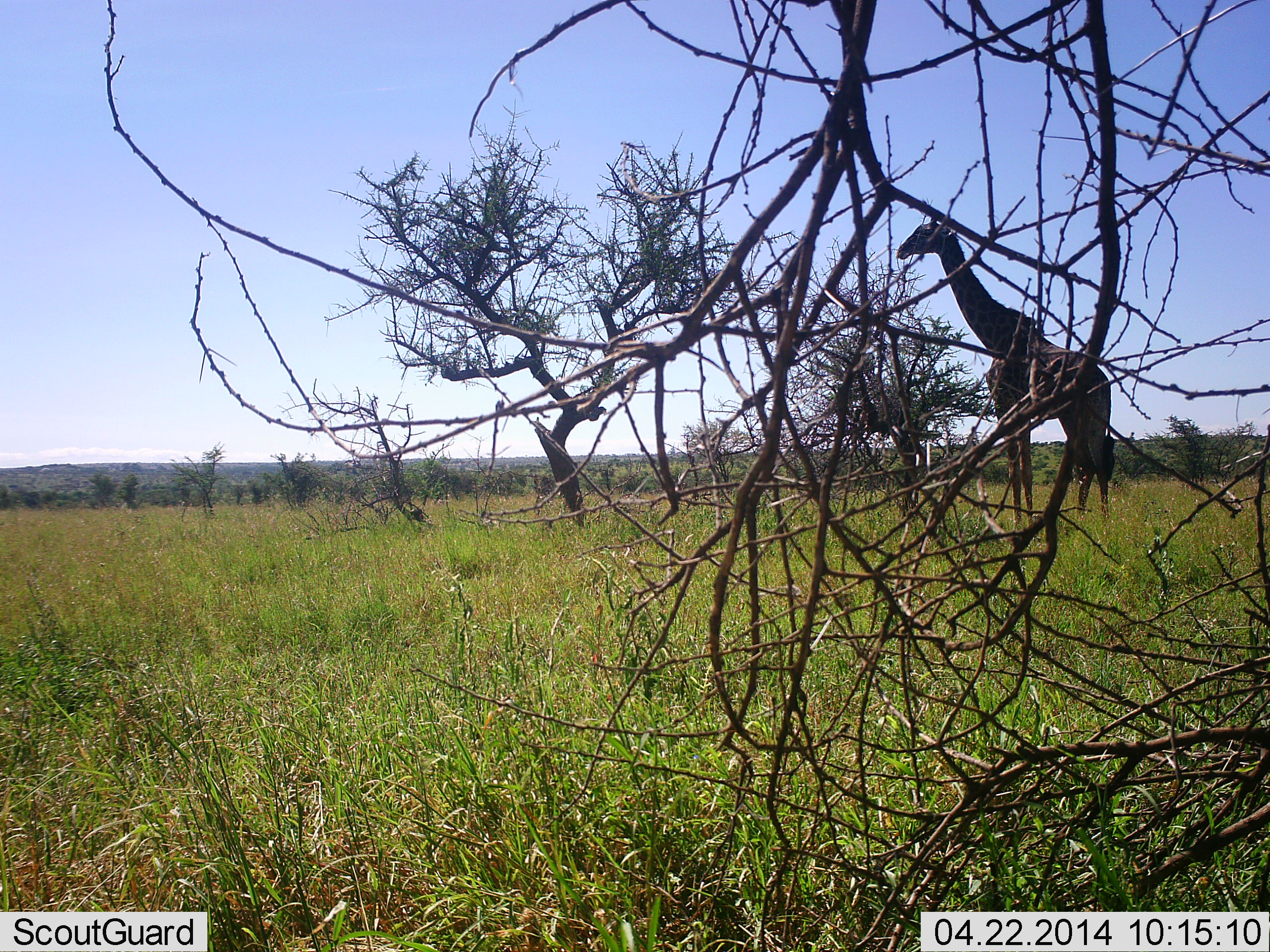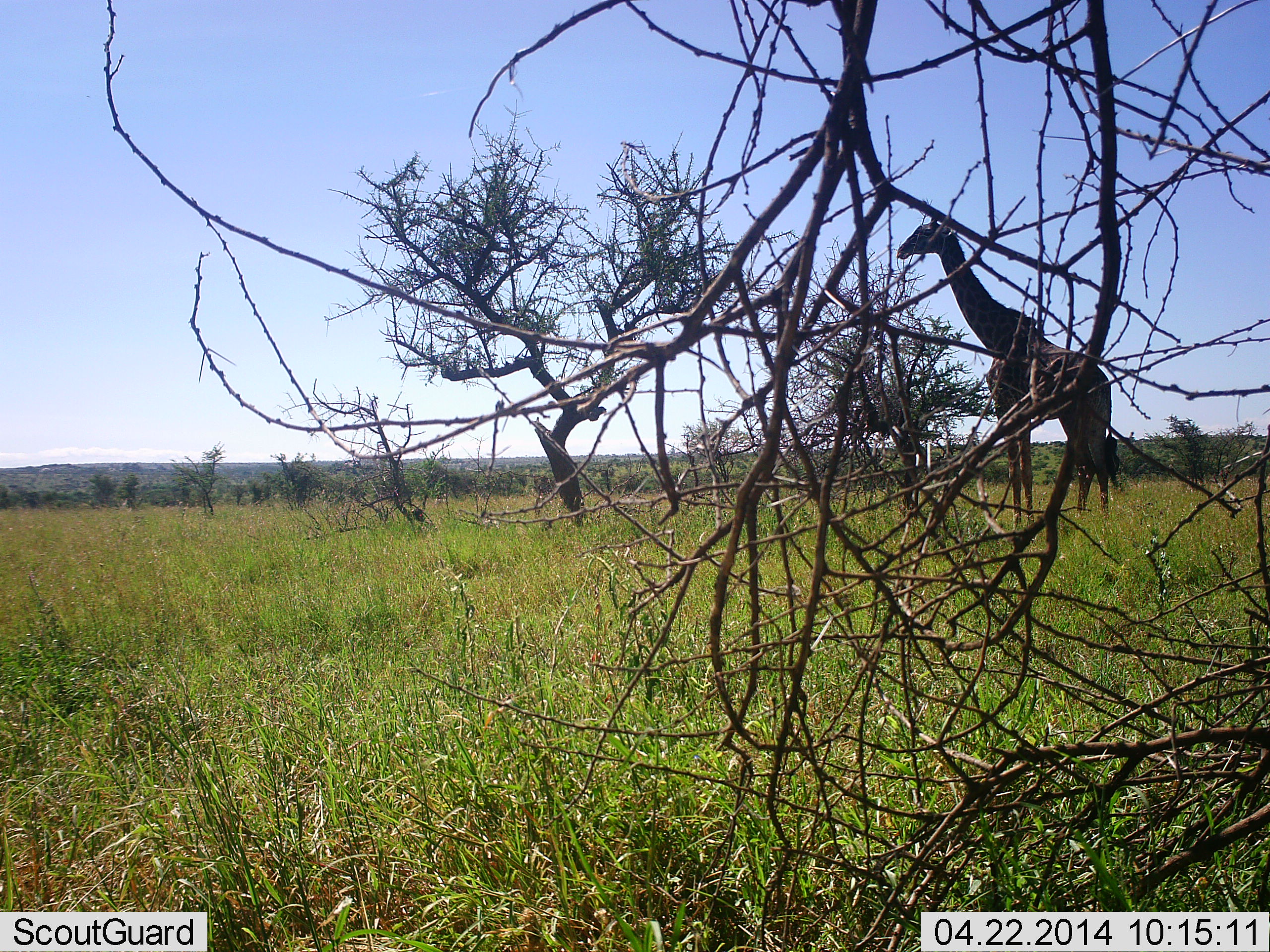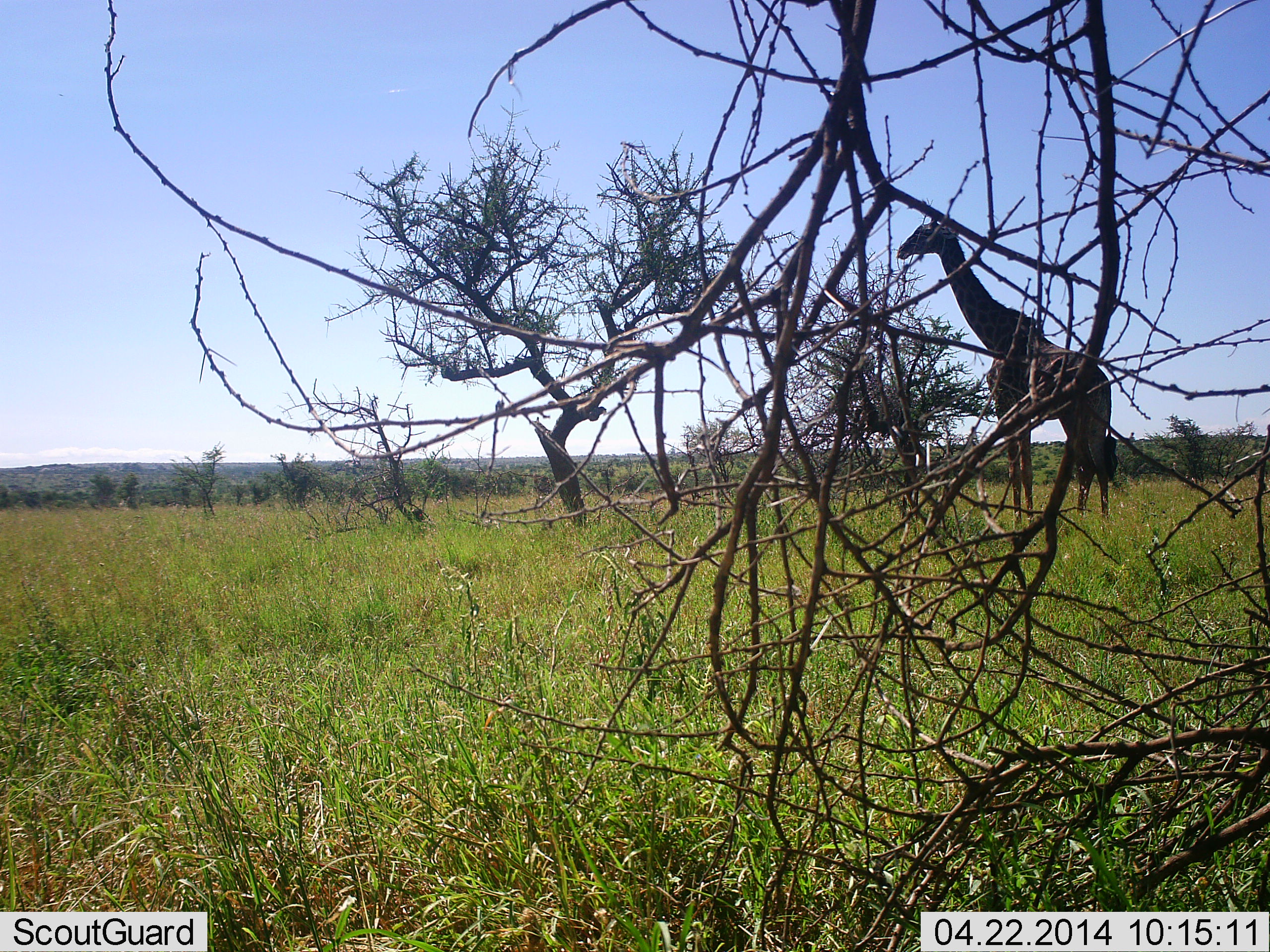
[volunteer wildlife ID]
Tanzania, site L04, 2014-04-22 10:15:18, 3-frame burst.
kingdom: Animalia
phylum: Chordata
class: Mammalia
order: Artiodactyla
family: Giraffidae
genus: Giraffa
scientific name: Giraffa camelopardalis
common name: giraffe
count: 1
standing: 100%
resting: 0%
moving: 0%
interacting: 0%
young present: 0%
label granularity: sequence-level